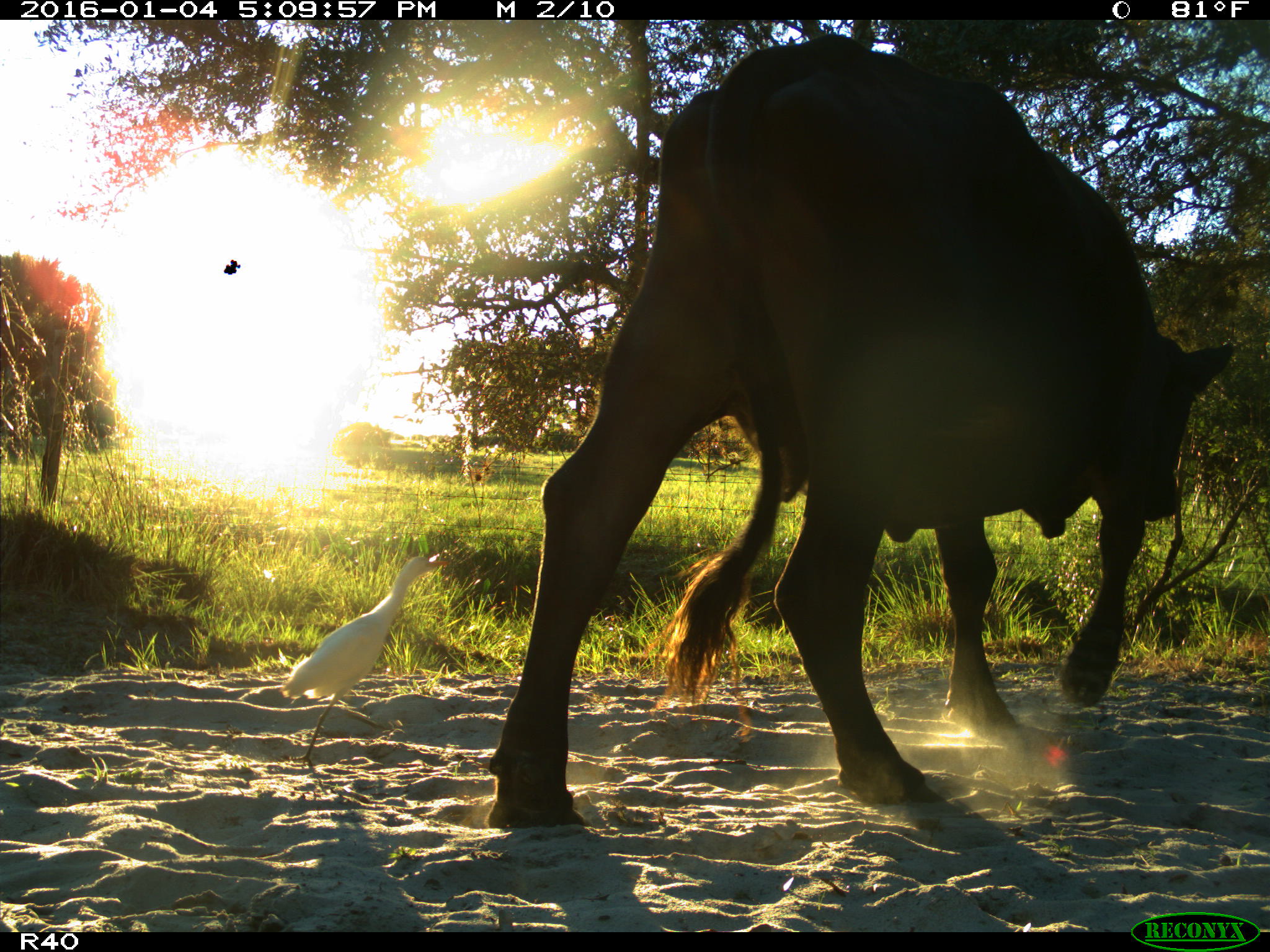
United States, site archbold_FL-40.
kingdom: Animalia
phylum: Chordata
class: Mammalia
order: Artiodactyla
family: Bovidae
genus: Bos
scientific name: Bos taurus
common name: domestic cow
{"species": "Bos taurus (domestic cow)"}